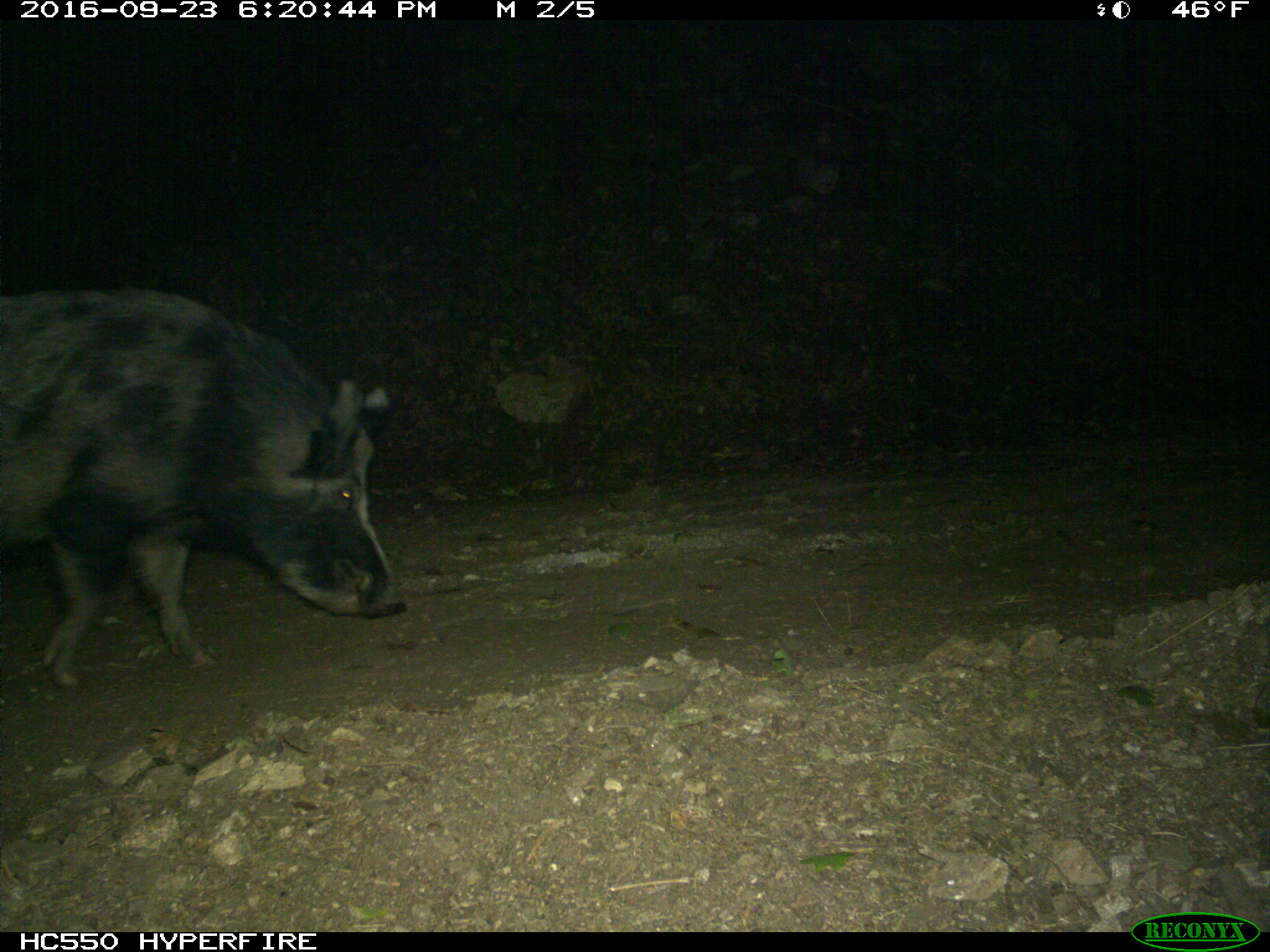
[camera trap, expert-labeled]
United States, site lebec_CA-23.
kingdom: Animalia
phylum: Chordata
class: Mammalia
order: Artiodactyla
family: Suidae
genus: Sus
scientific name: Sus scrofa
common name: wild boar